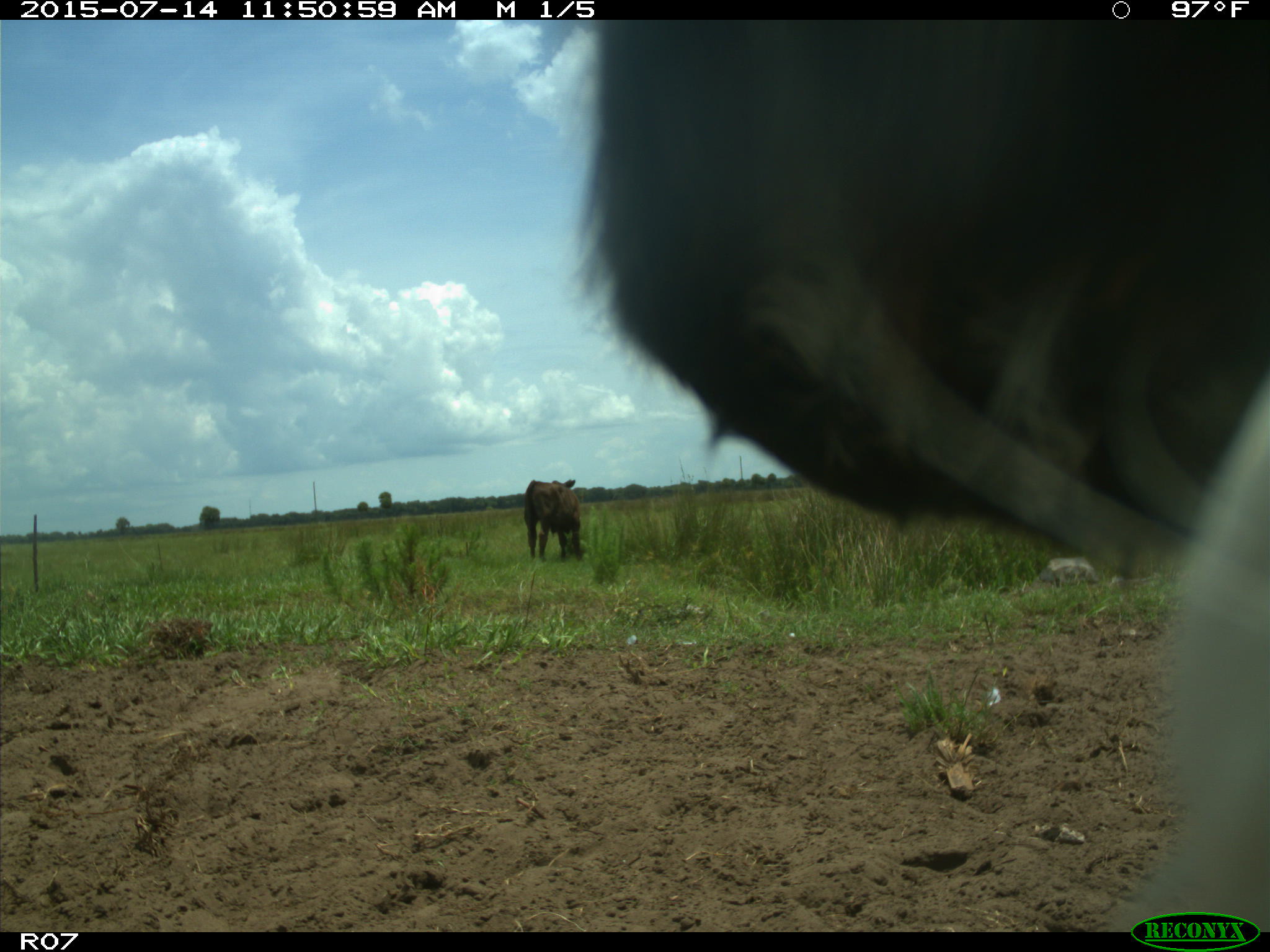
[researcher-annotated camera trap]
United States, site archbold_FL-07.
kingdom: Animalia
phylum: Chordata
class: Mammalia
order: Artiodactyla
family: Bovidae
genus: Bos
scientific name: Bos taurus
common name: domestic cow